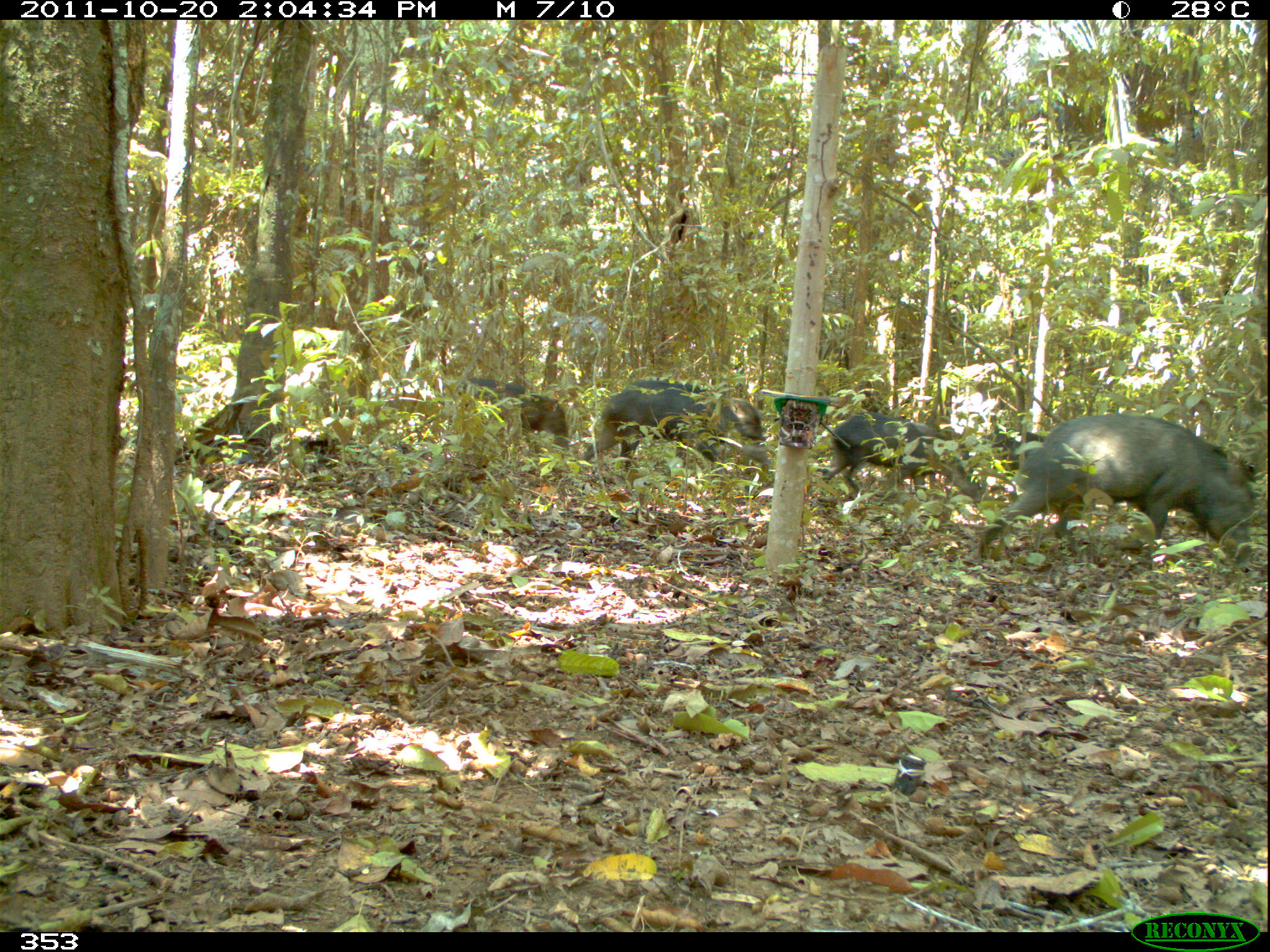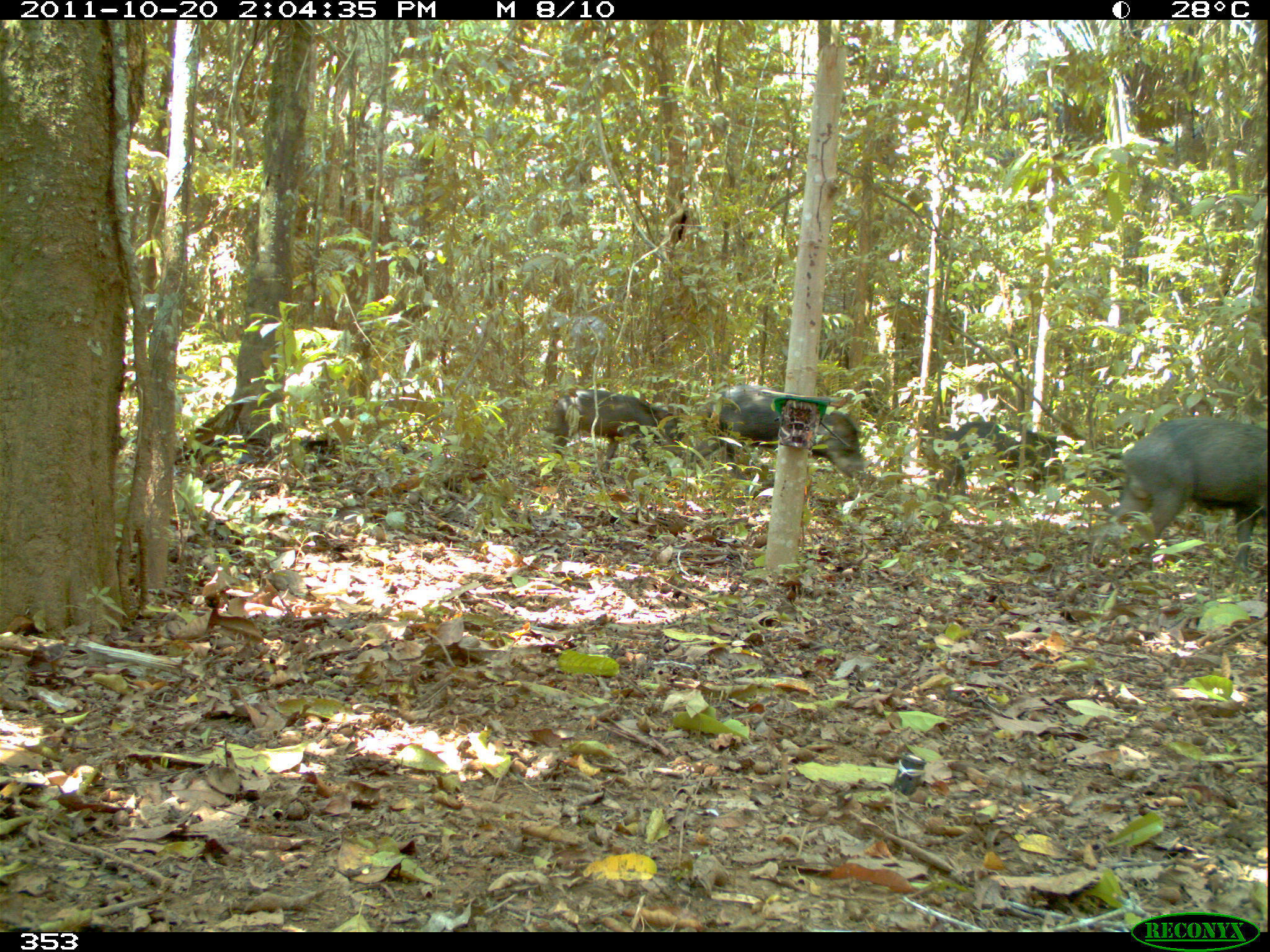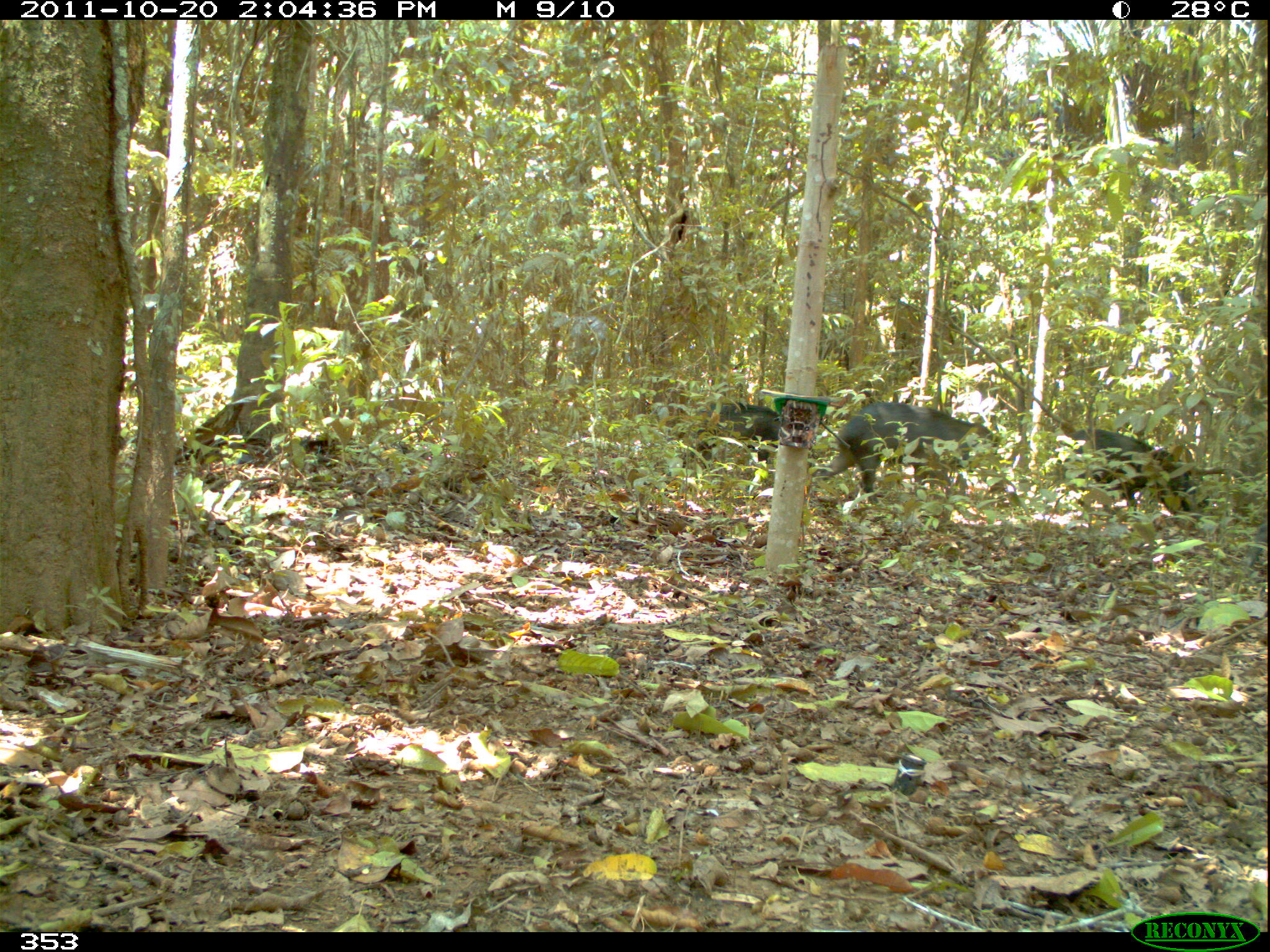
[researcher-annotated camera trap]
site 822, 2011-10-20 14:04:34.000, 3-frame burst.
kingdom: Animalia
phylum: Chordata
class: Mammalia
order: Artiodactyla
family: Tayassuidae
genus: Tayassu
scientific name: Tayassu pecari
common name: white-lipped peccary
Tayassu pecari (white-lipped peccary).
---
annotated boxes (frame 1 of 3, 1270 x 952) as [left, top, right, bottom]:
tayassu pecari: [977, 414, 1257, 571]; [581, 379, 767, 479]; [823, 412, 982, 500]; [494, 394, 570, 454]; [976, 428, 1045, 473]; [451, 377, 530, 405]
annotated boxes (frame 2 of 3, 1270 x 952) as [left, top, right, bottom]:
tayassu pecari: [1090, 416, 1267, 572]; [689, 383, 866, 484]; [548, 390, 685, 472]; [935, 420, 1070, 502]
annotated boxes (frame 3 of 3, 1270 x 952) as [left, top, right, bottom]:
tayassu pecari: [812, 402, 1001, 505]; [1057, 426, 1211, 517]; [680, 401, 781, 471]